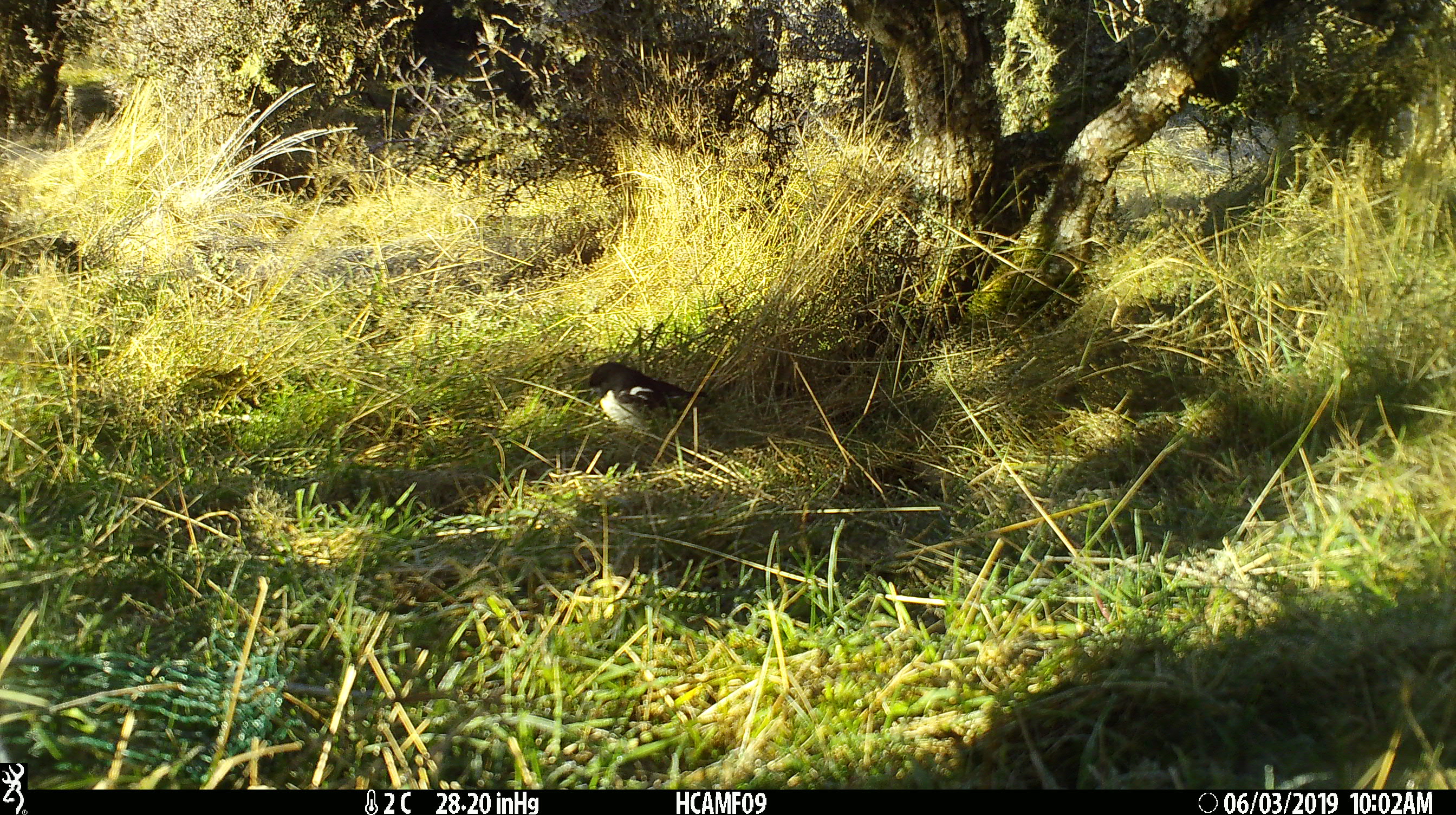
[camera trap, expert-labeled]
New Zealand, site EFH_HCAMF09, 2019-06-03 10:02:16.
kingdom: Animalia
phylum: Chordata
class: Aves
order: Passeriformes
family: Petroicidae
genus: Petroica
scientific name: Petroica macrocephala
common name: tomtit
Tomtit (Petroica macrocephala).